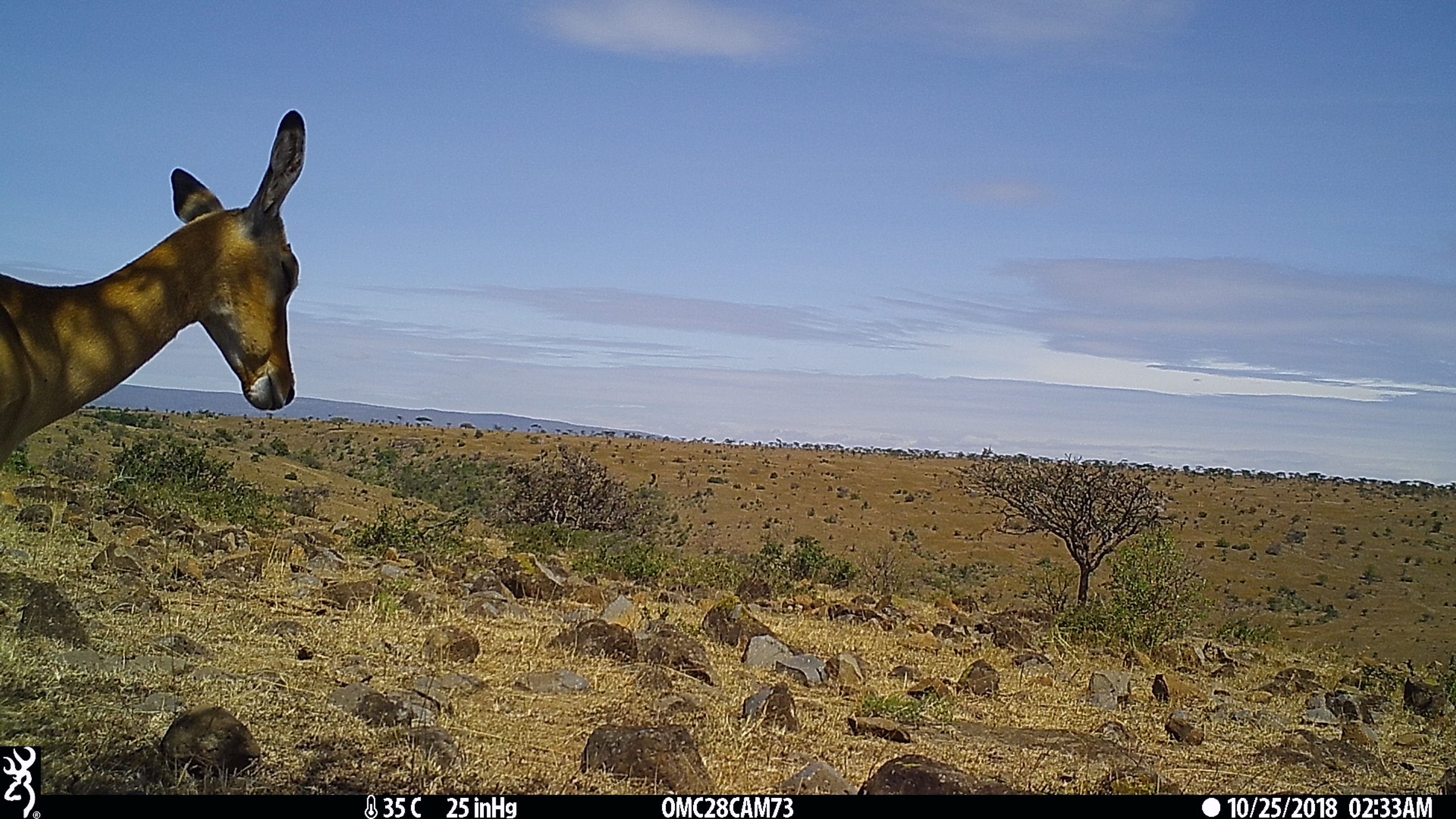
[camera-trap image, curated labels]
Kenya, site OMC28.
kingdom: Animalia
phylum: Chordata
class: Mammalia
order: Artiodactyla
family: Bovidae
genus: Aepyceros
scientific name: Aepyceros melampus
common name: impala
Impala (Aepyceros melampus).